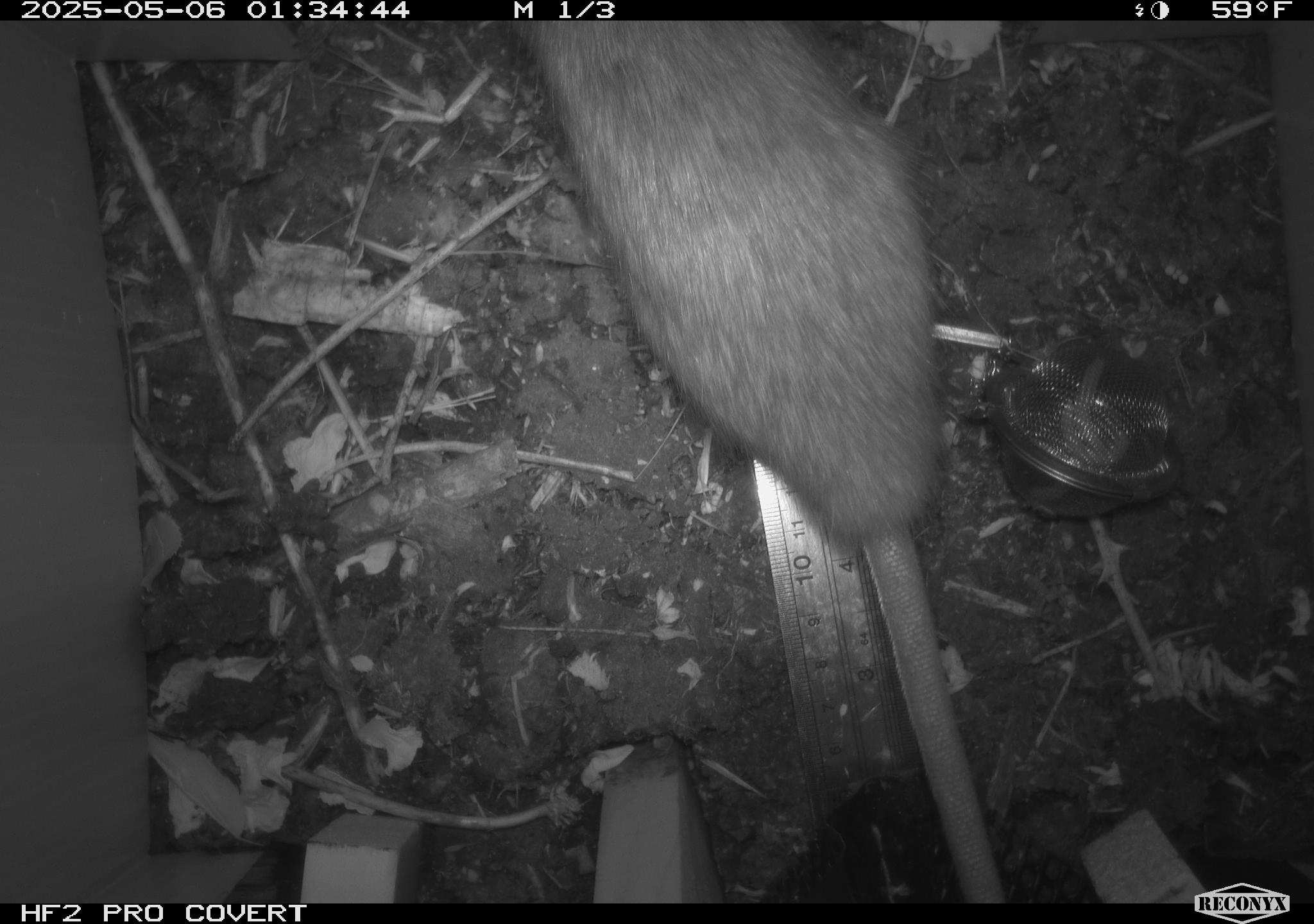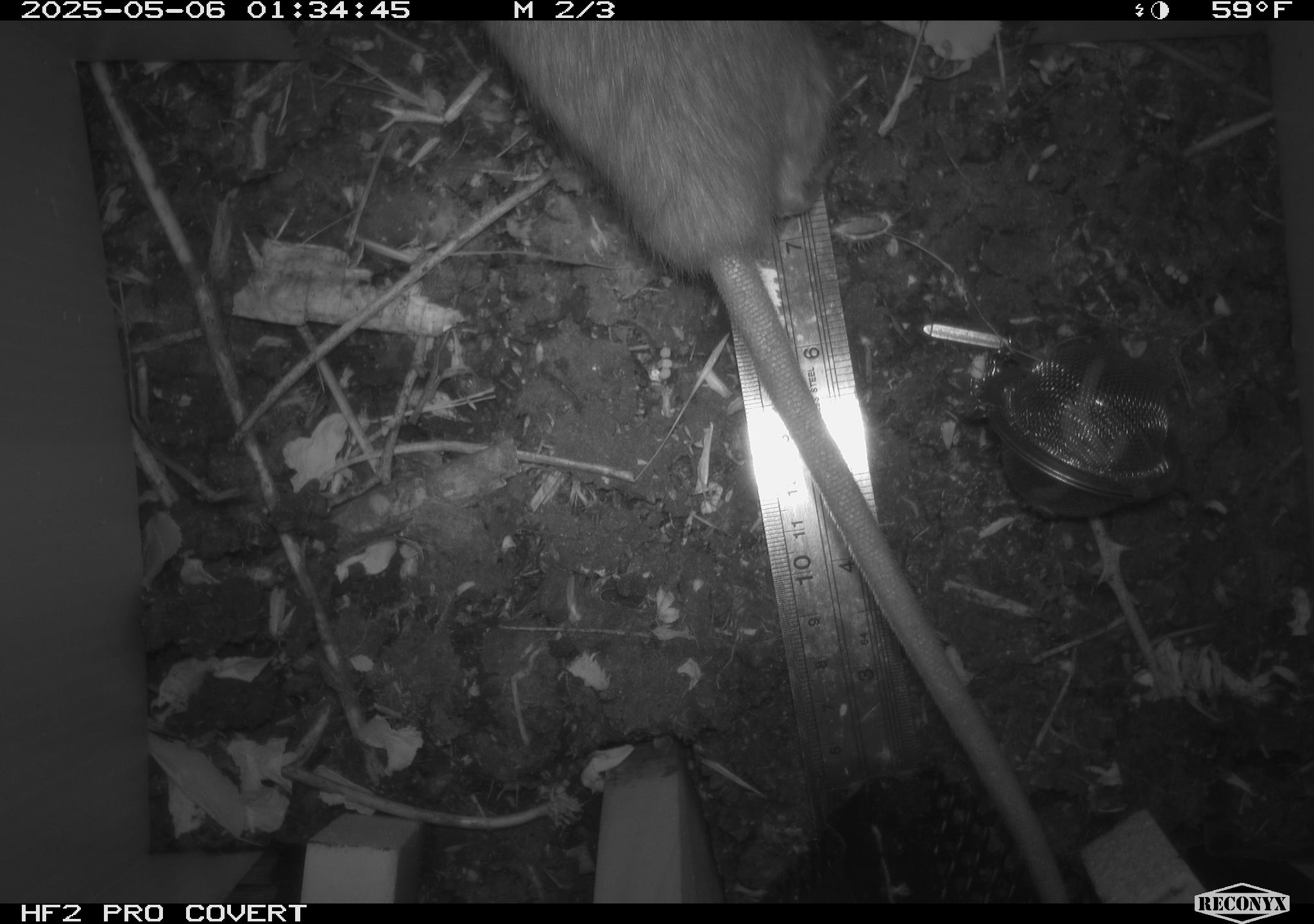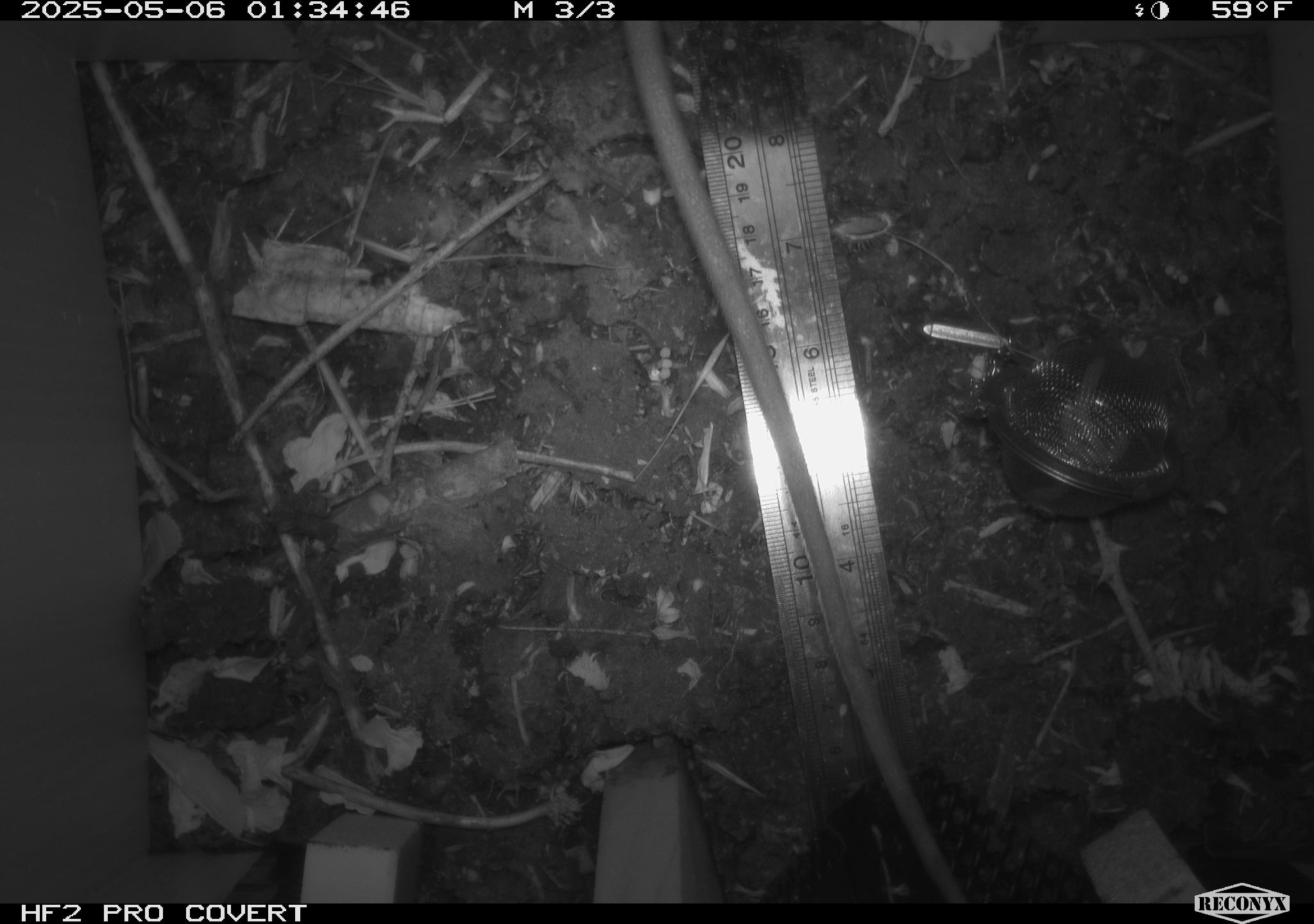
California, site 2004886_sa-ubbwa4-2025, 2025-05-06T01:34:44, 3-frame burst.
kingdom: Animalia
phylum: Chordata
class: Mammalia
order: Rodentia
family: Muridae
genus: Rattus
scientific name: Rattus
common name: rat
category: rattus species